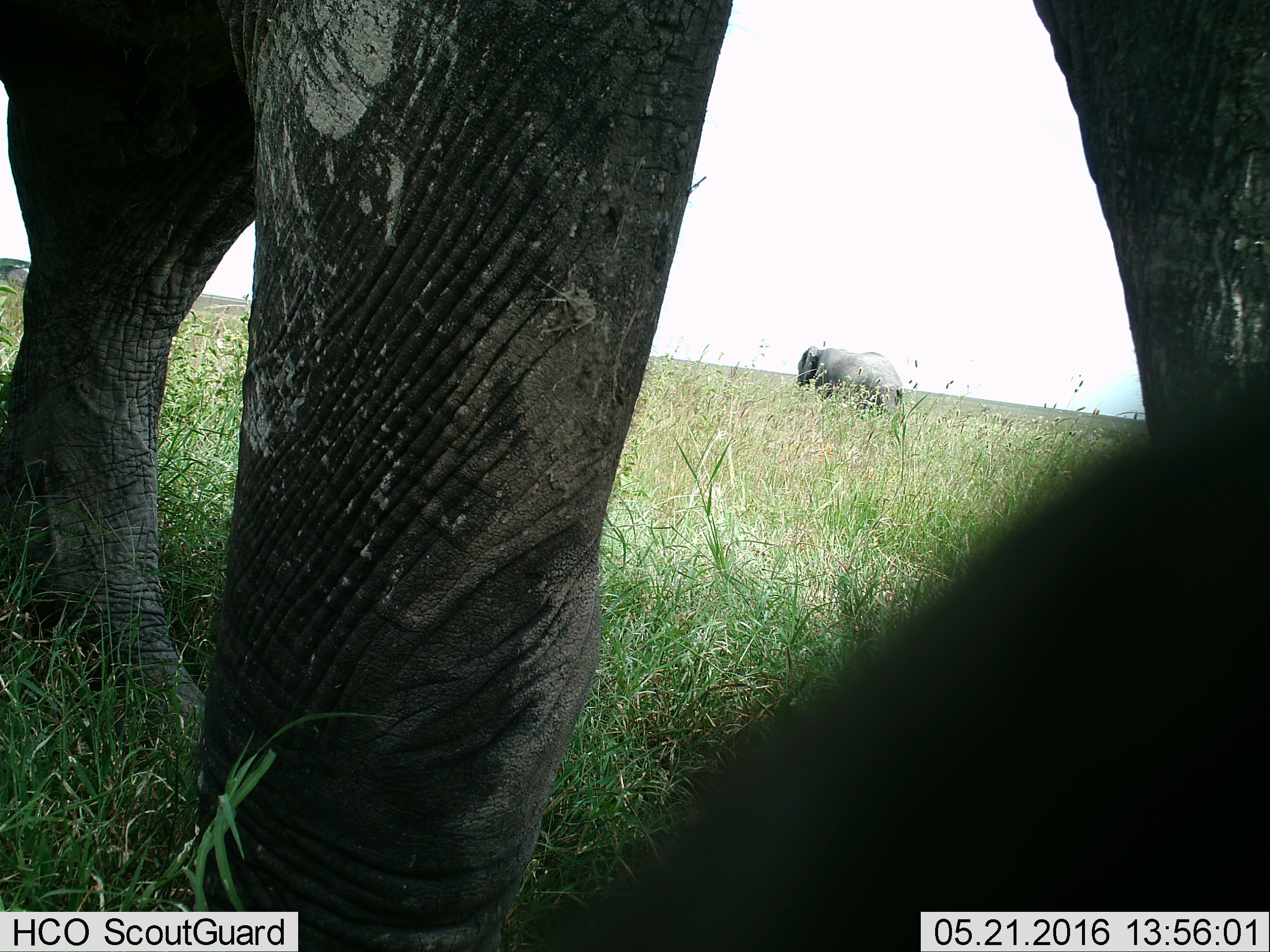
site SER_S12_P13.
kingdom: Animalia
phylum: Chordata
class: Mammalia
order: Proboscidea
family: Elephantidae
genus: Loxodonta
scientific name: Loxodonta africana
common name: african bush elephant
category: elephant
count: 2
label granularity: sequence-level